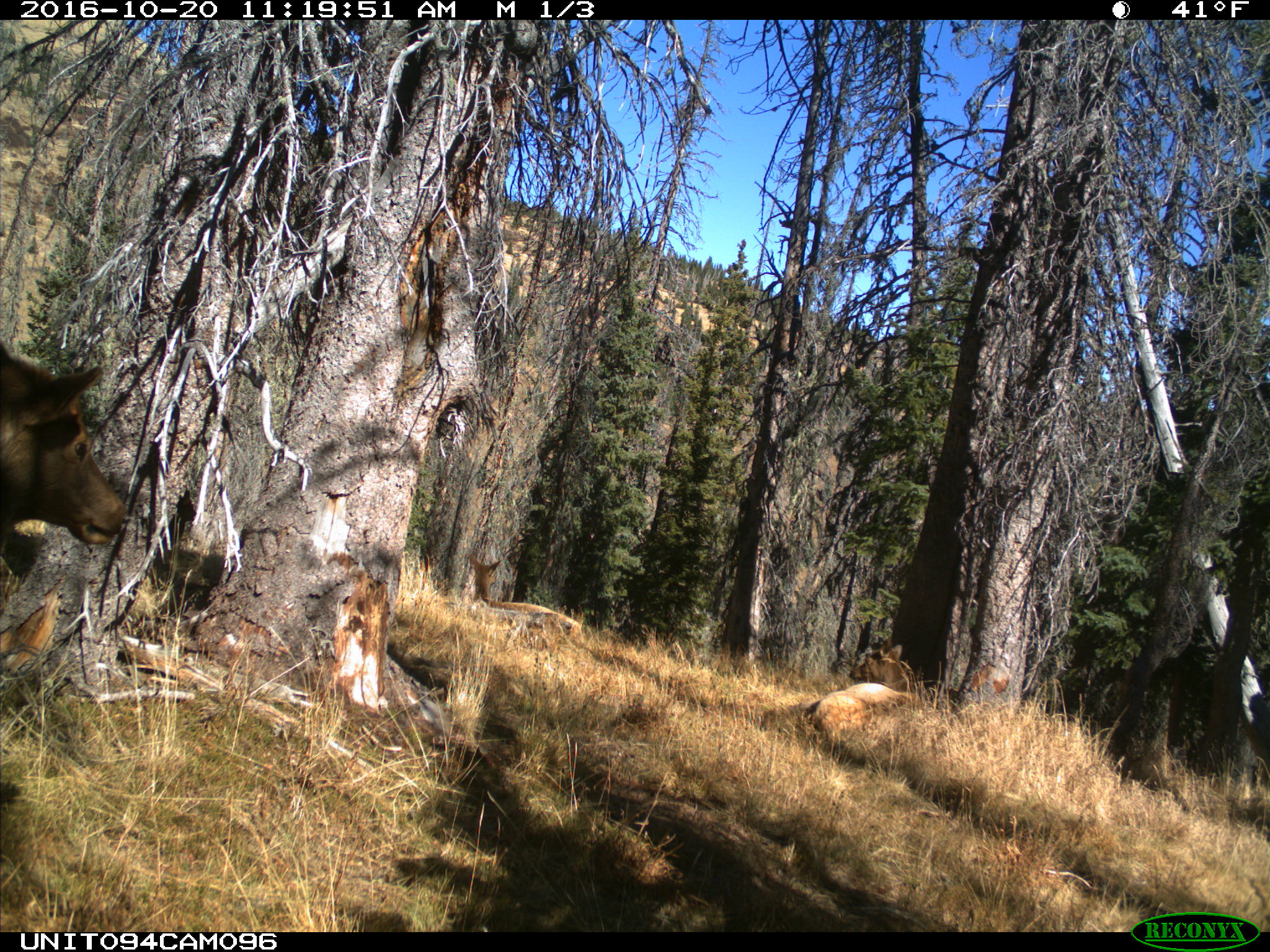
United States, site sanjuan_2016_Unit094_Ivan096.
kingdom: Animalia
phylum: Chordata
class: Mammalia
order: Artiodactyla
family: Cervidae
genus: Cervus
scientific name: Cervus elaphus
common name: red deer